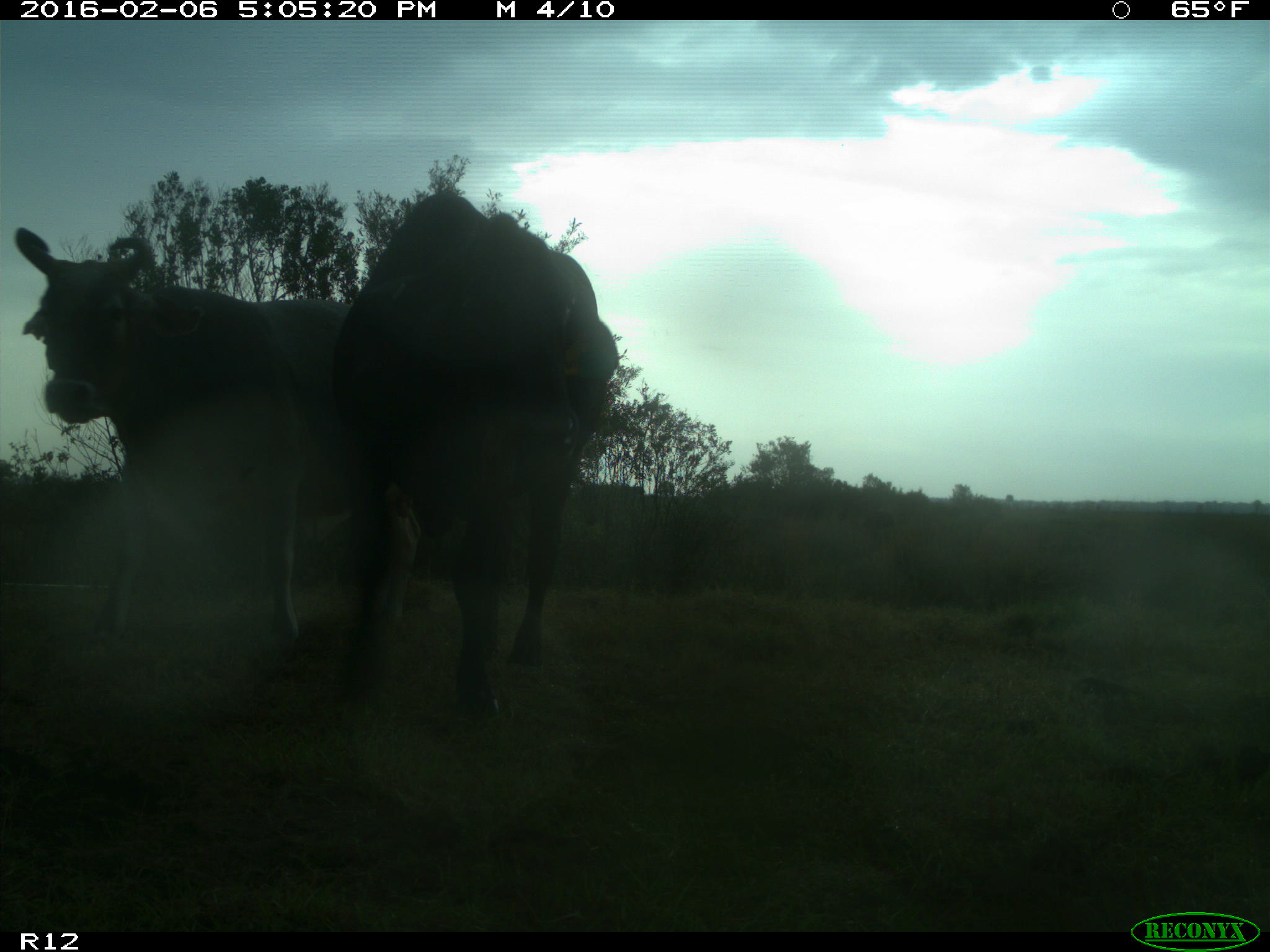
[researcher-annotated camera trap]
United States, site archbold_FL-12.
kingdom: Animalia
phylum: Chordata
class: Mammalia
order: Artiodactyla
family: Bovidae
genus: Bos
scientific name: Bos taurus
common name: domestic cow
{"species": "Bos taurus (domestic cow)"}